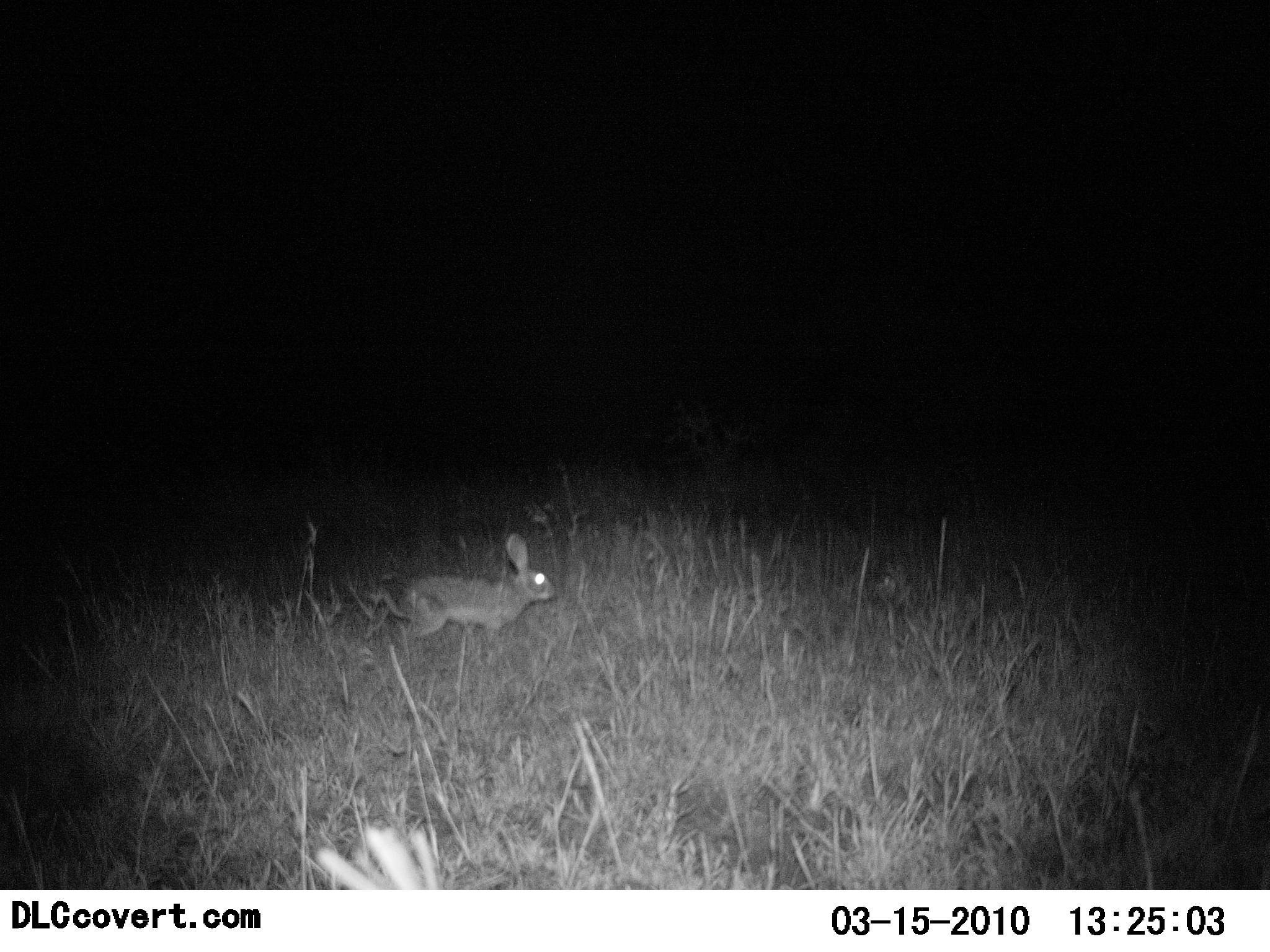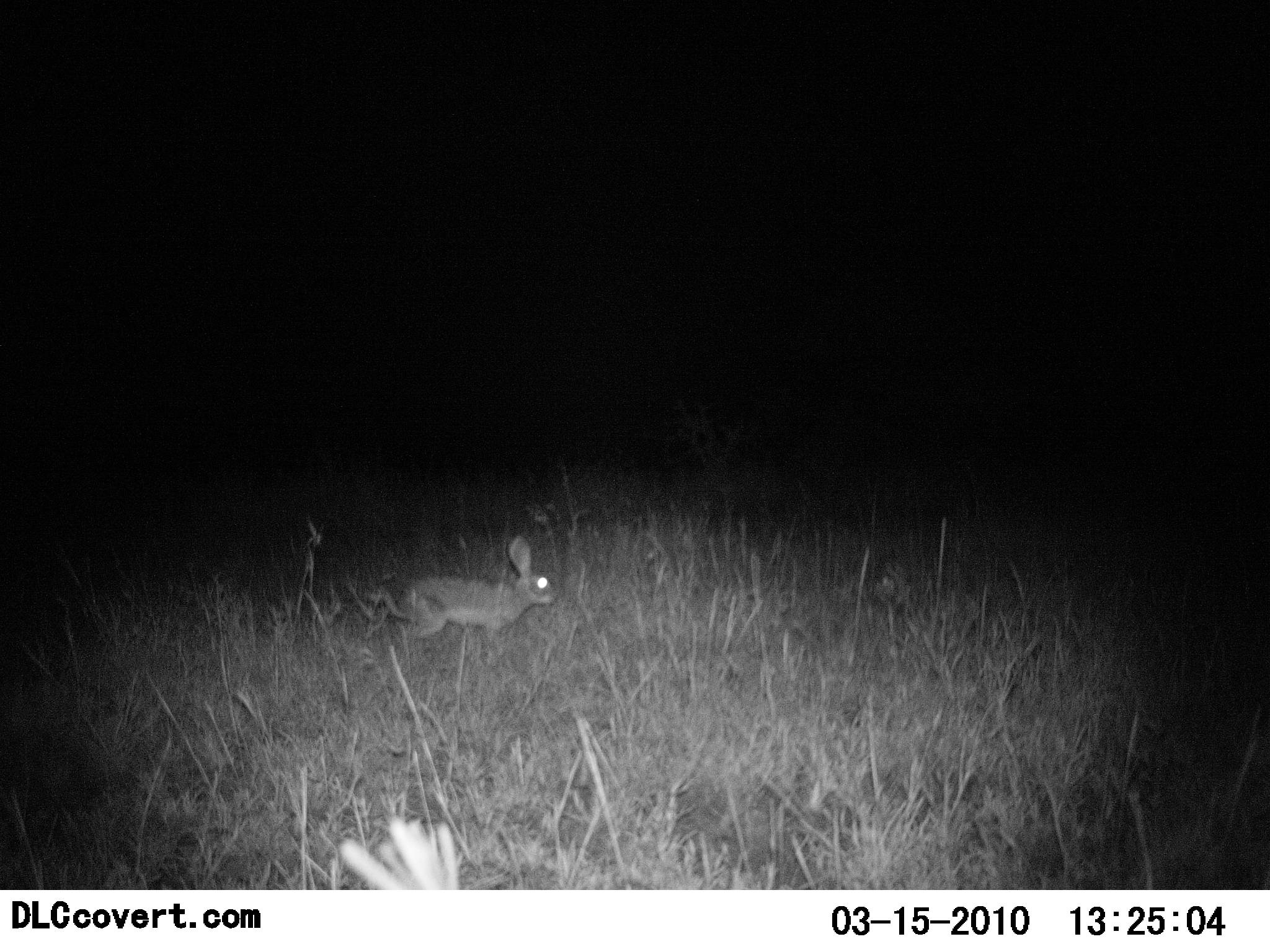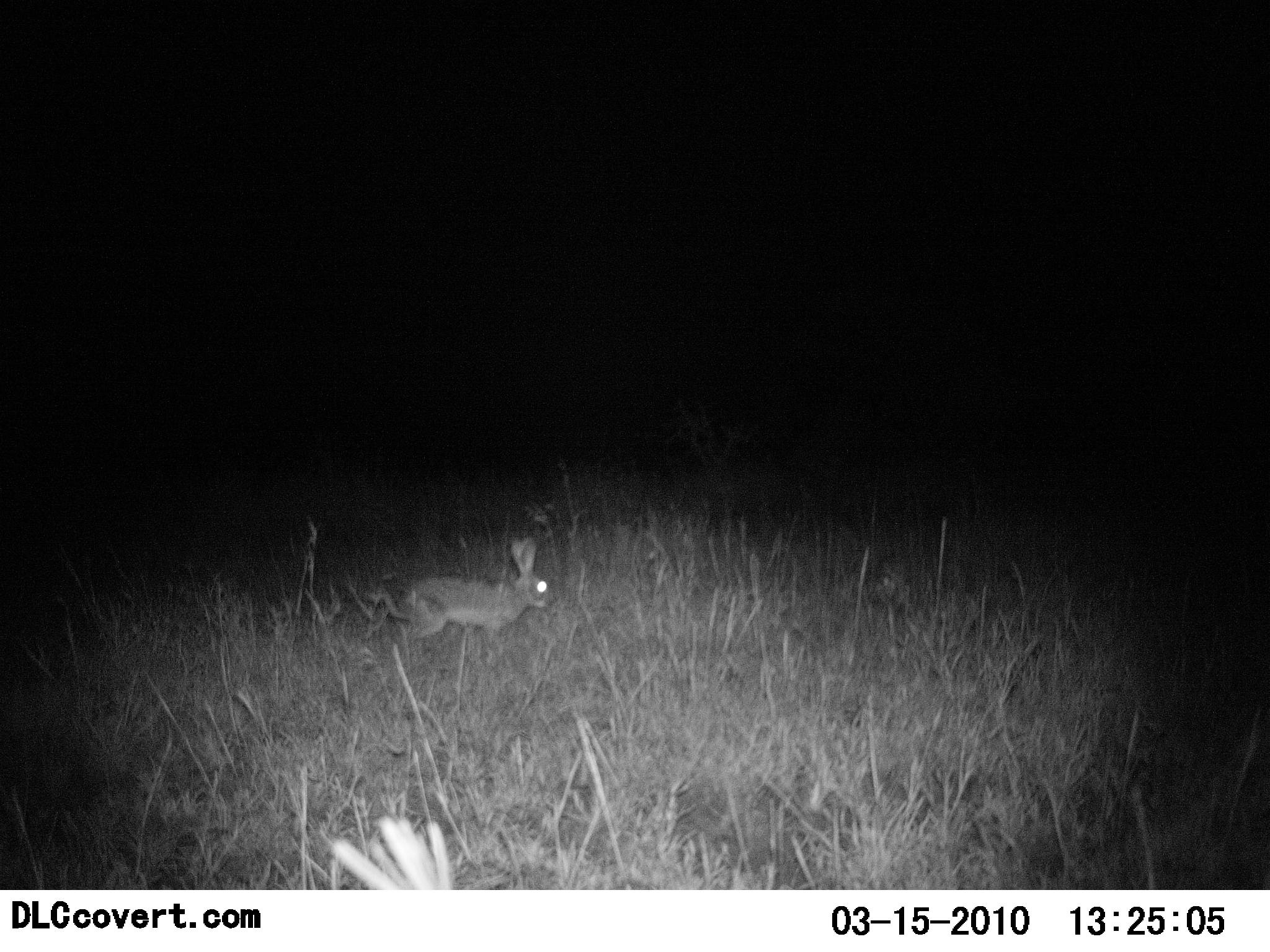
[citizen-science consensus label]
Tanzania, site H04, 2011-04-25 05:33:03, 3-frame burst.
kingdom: Animalia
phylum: Chordata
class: Mammalia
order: Lagomorpha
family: Leporidae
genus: Lepus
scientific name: Lepus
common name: hare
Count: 1.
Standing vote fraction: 57%.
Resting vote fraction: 0%.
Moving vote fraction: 21%.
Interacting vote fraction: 0%.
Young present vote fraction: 0%.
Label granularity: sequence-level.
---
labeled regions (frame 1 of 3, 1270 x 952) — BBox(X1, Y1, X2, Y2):
animal: BBox(384, 532, 556, 649)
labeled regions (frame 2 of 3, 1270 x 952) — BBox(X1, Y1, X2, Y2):
animal: BBox(380, 534, 553, 645)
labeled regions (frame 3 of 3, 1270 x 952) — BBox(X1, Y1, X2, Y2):
animal: BBox(381, 538, 553, 647)